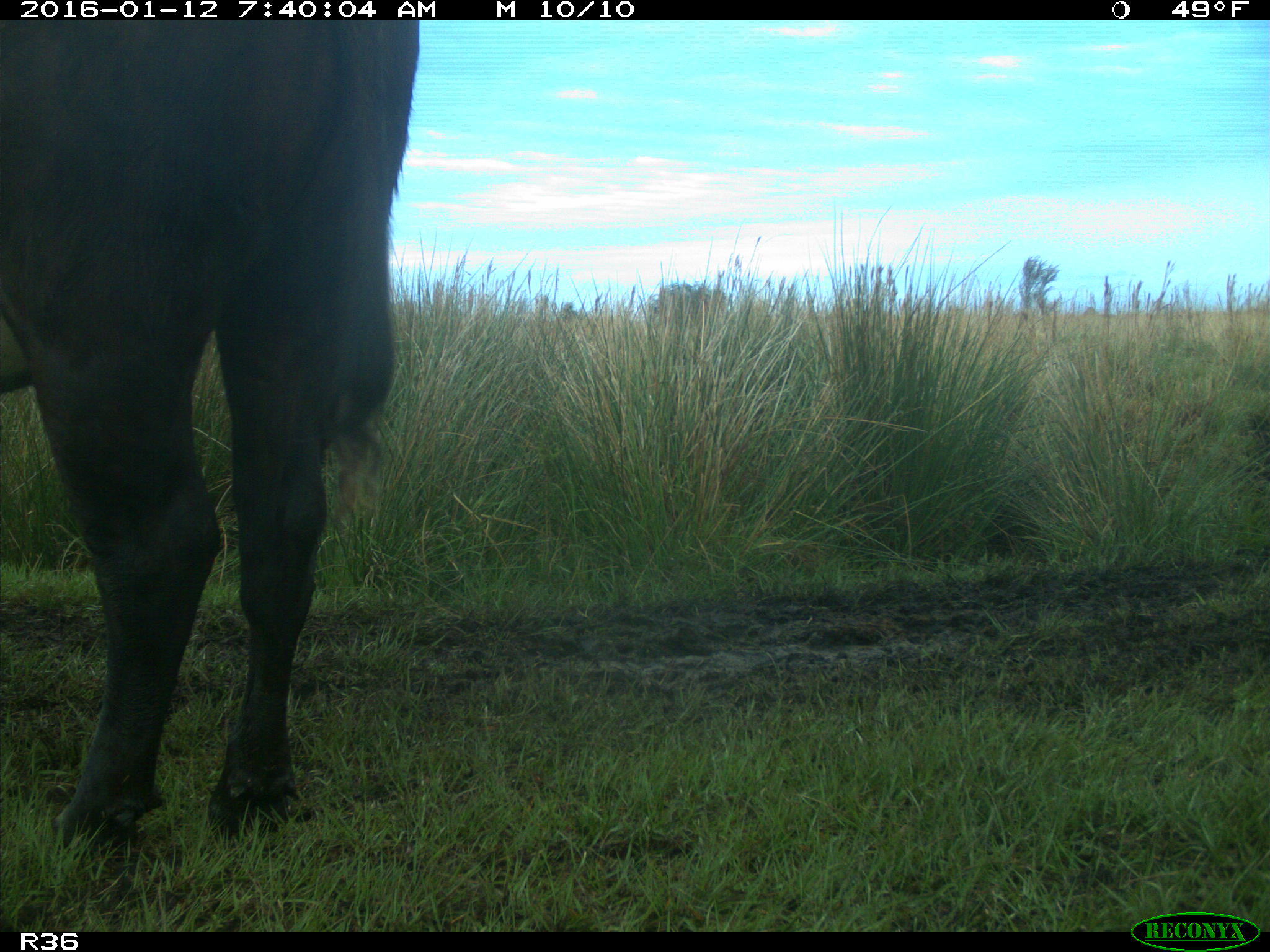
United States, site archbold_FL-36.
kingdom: Animalia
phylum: Chordata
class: Mammalia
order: Artiodactyla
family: Bovidae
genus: Bos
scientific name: Bos taurus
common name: domestic cow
Bos taurus (domestic cow).